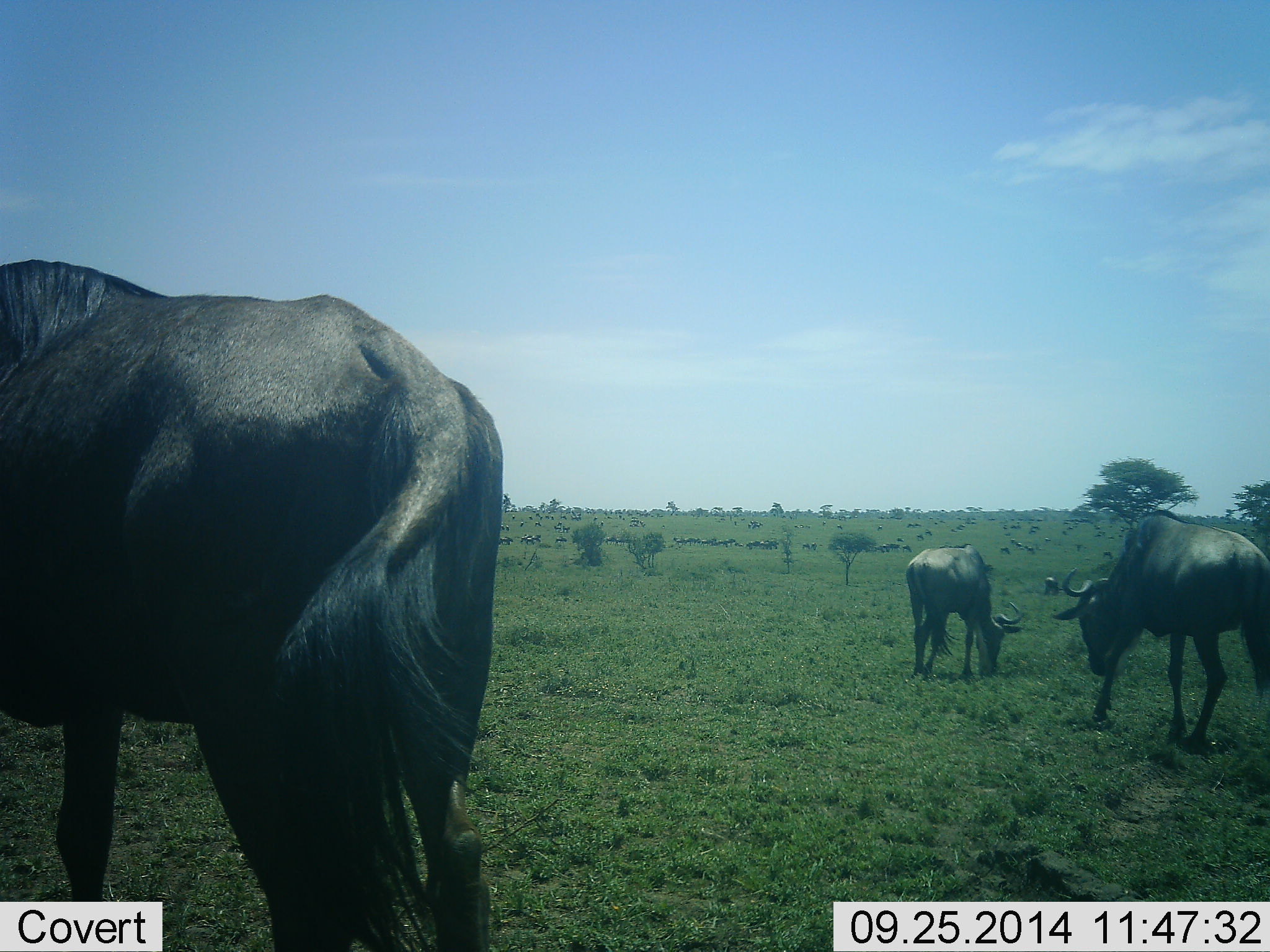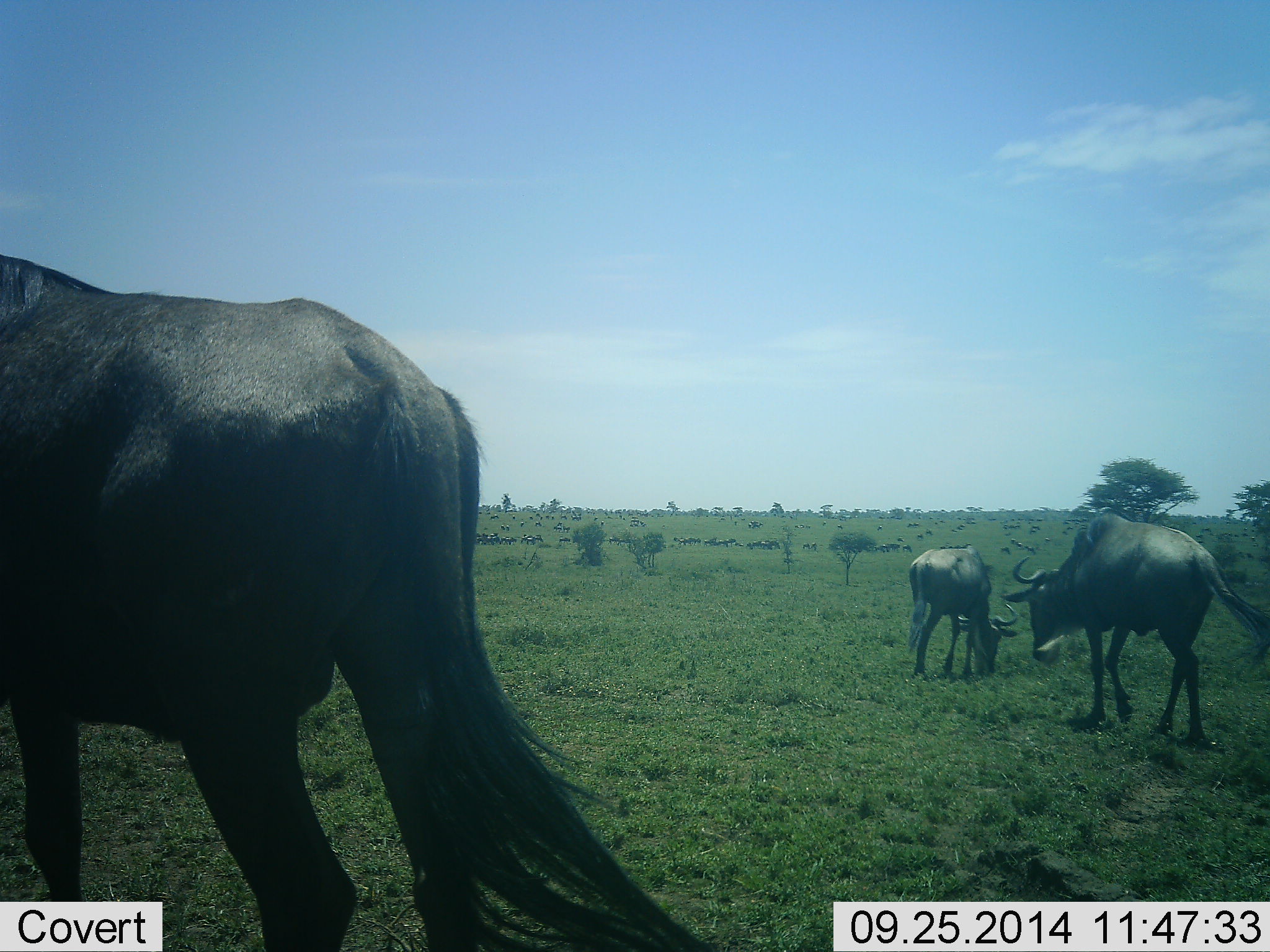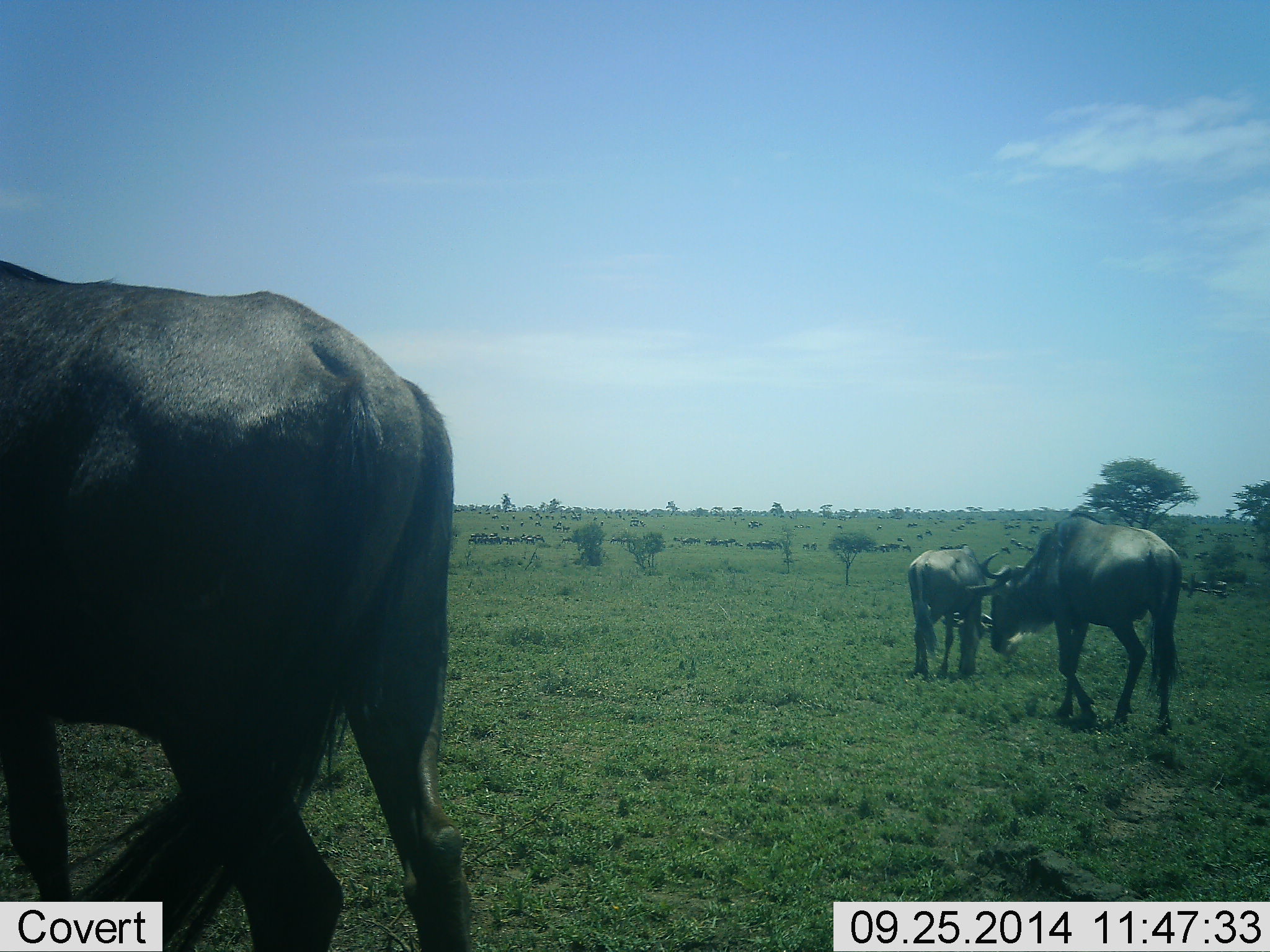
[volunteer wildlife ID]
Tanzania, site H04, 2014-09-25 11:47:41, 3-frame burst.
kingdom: Animalia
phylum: Chordata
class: Mammalia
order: Artiodactyla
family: Bovidae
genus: Connochaetes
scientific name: Connochaetes taurinus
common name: blue wildebeest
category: wildebeest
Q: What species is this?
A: Wildebeest (blue wildebeest) (Connochaetes taurinus).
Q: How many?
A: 3.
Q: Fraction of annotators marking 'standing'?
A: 60%.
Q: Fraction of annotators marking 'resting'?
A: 0%.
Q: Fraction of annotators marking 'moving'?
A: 80%.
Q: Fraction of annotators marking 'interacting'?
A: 0%.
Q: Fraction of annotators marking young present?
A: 0%.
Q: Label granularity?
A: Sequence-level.